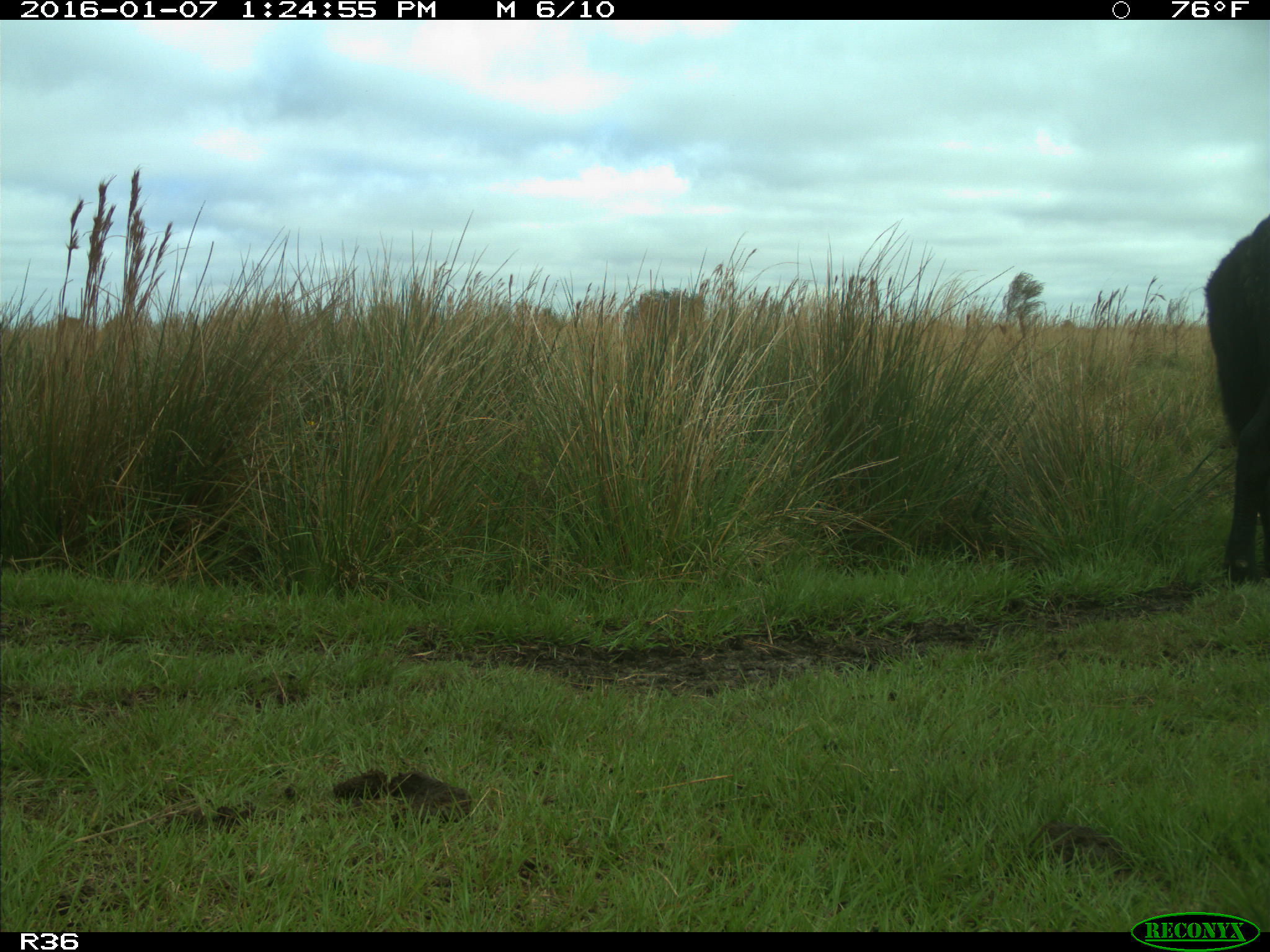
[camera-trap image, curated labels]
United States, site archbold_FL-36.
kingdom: Animalia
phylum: Chordata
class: Mammalia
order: Artiodactyla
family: Bovidae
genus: Bos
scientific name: Bos taurus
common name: domestic cow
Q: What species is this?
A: Bos taurus (domestic cow).